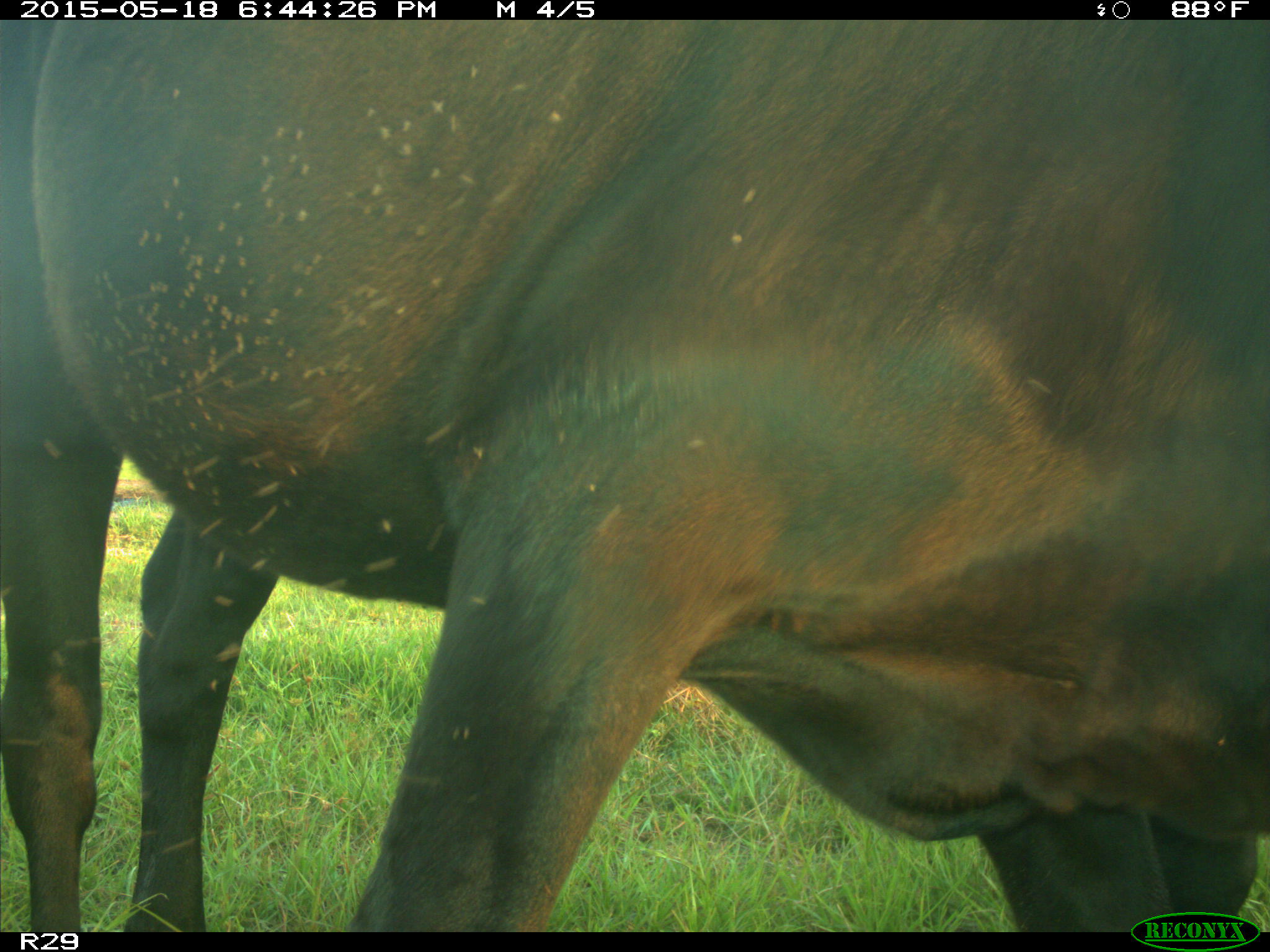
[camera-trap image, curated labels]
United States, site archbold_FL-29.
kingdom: Animalia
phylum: Chordata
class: Mammalia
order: Artiodactyla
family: Bovidae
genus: Bos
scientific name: Bos taurus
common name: domestic cow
Bos taurus (domestic cow).